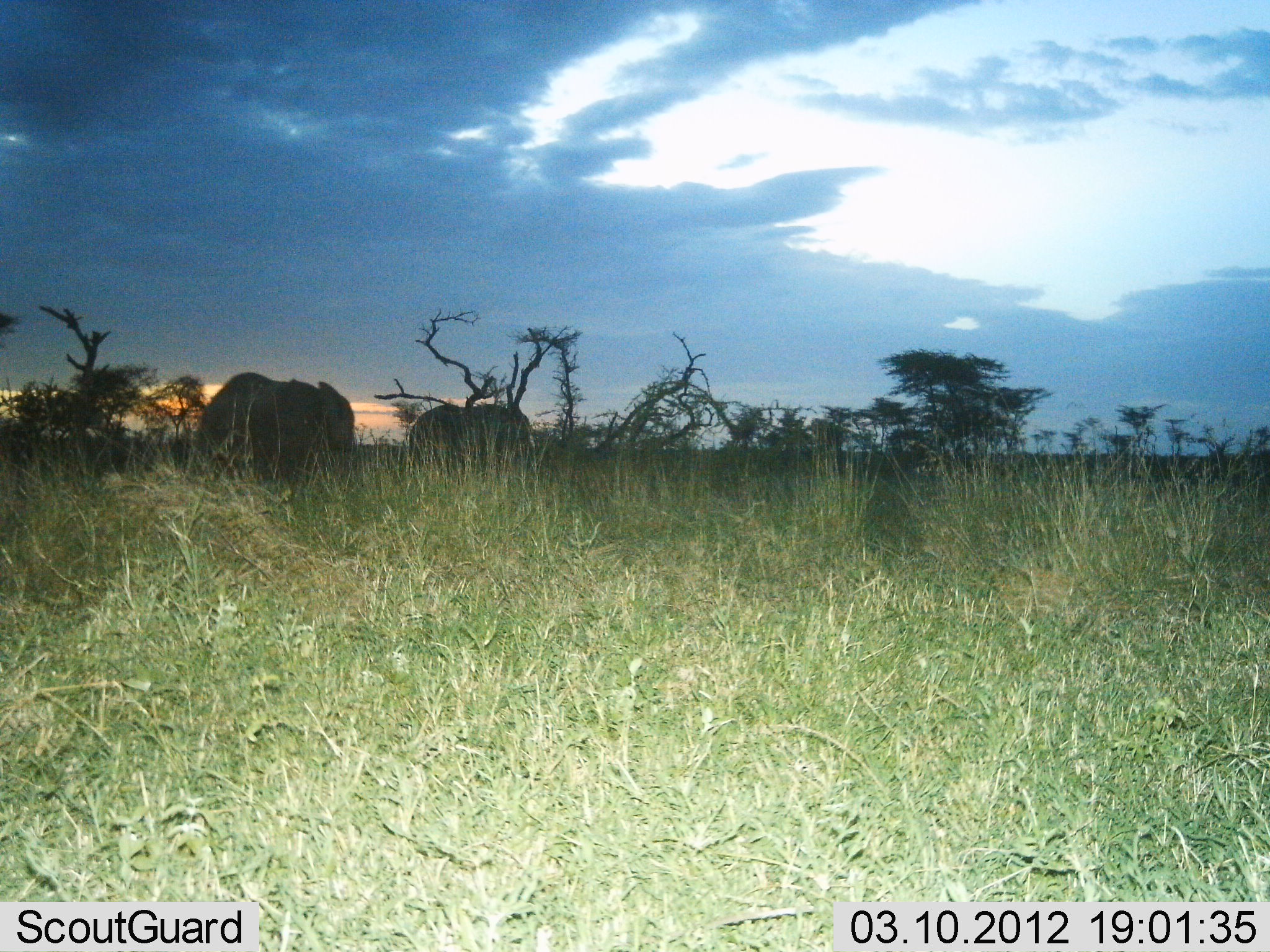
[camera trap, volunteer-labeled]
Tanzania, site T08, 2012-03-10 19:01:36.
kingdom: Animalia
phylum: Chordata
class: Mammalia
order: Proboscidea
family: Elephantidae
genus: Loxodonta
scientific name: Loxodonta africana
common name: african bush elephant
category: elephant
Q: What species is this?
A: Elephant (african bush elephant) (Loxodonta africana).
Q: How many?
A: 2.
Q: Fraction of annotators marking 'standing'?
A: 63%.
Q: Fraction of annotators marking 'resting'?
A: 0%.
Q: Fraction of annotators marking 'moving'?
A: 41%.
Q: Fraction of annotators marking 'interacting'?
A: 0%.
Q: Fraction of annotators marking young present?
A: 4%.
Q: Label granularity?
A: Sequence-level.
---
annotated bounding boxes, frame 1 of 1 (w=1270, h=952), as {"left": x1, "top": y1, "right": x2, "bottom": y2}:
animal: {"left": 195, "top": 372, "right": 357, "bottom": 488}; {"left": 407, "top": 404, "right": 537, "bottom": 483}